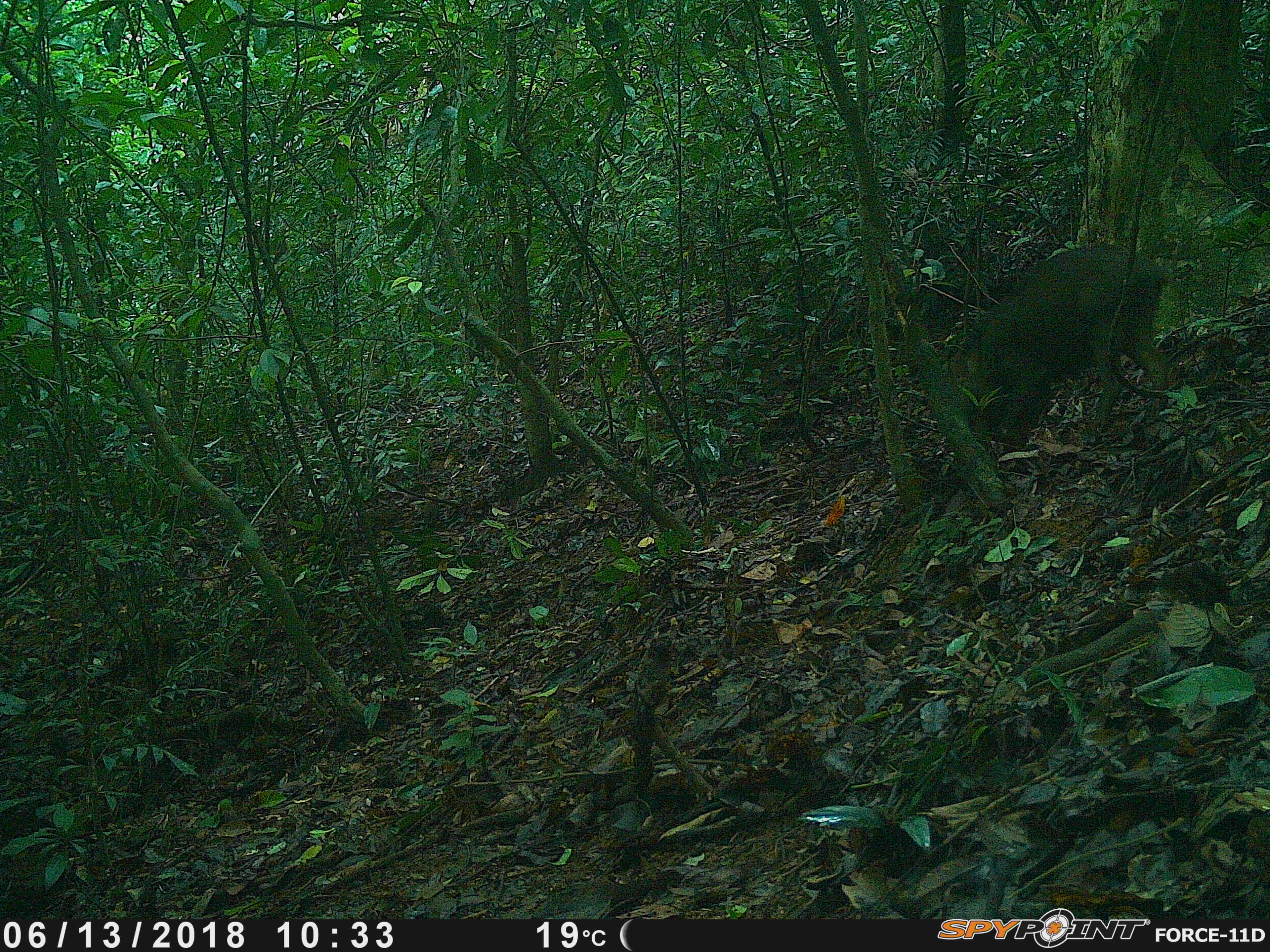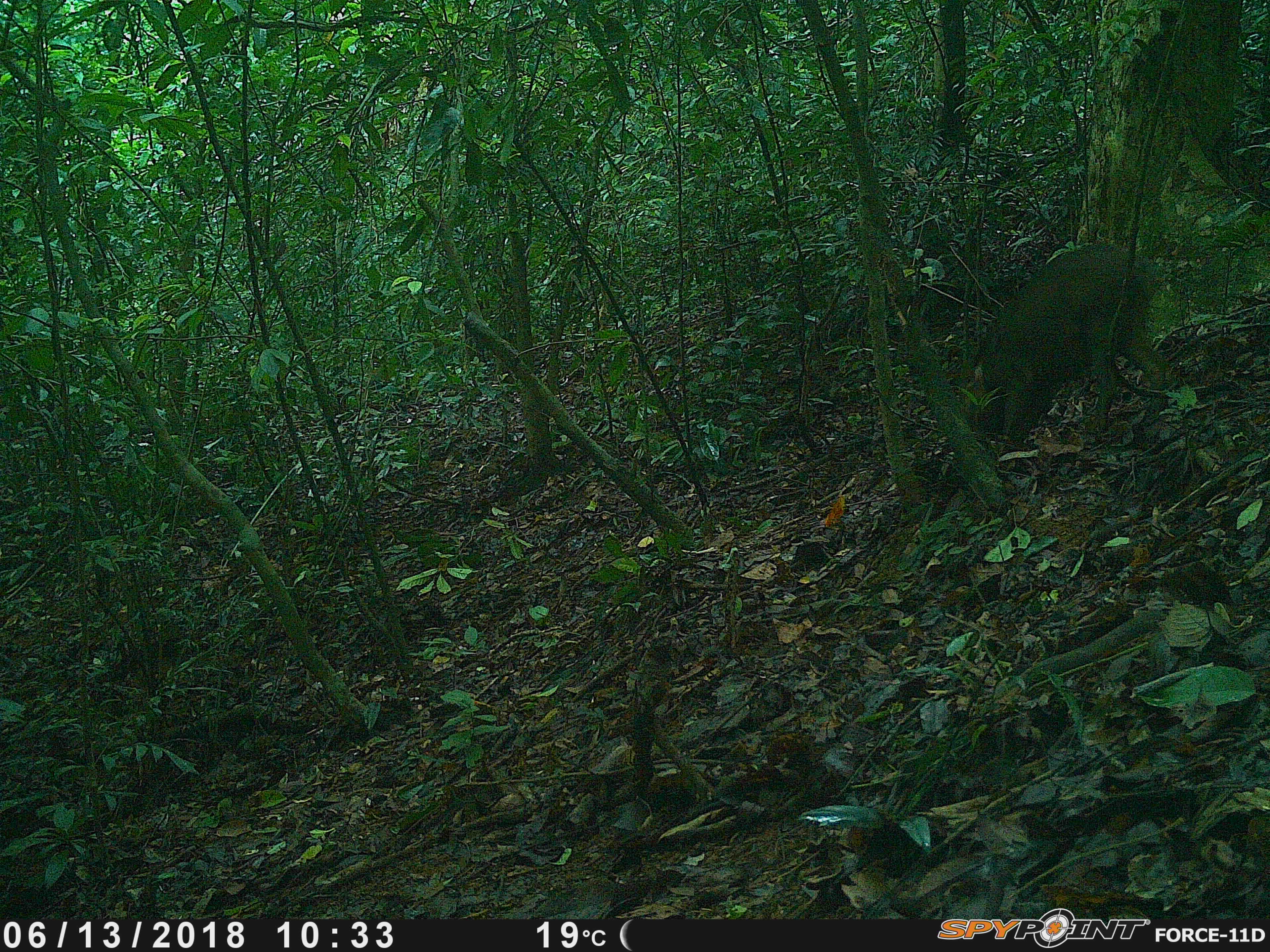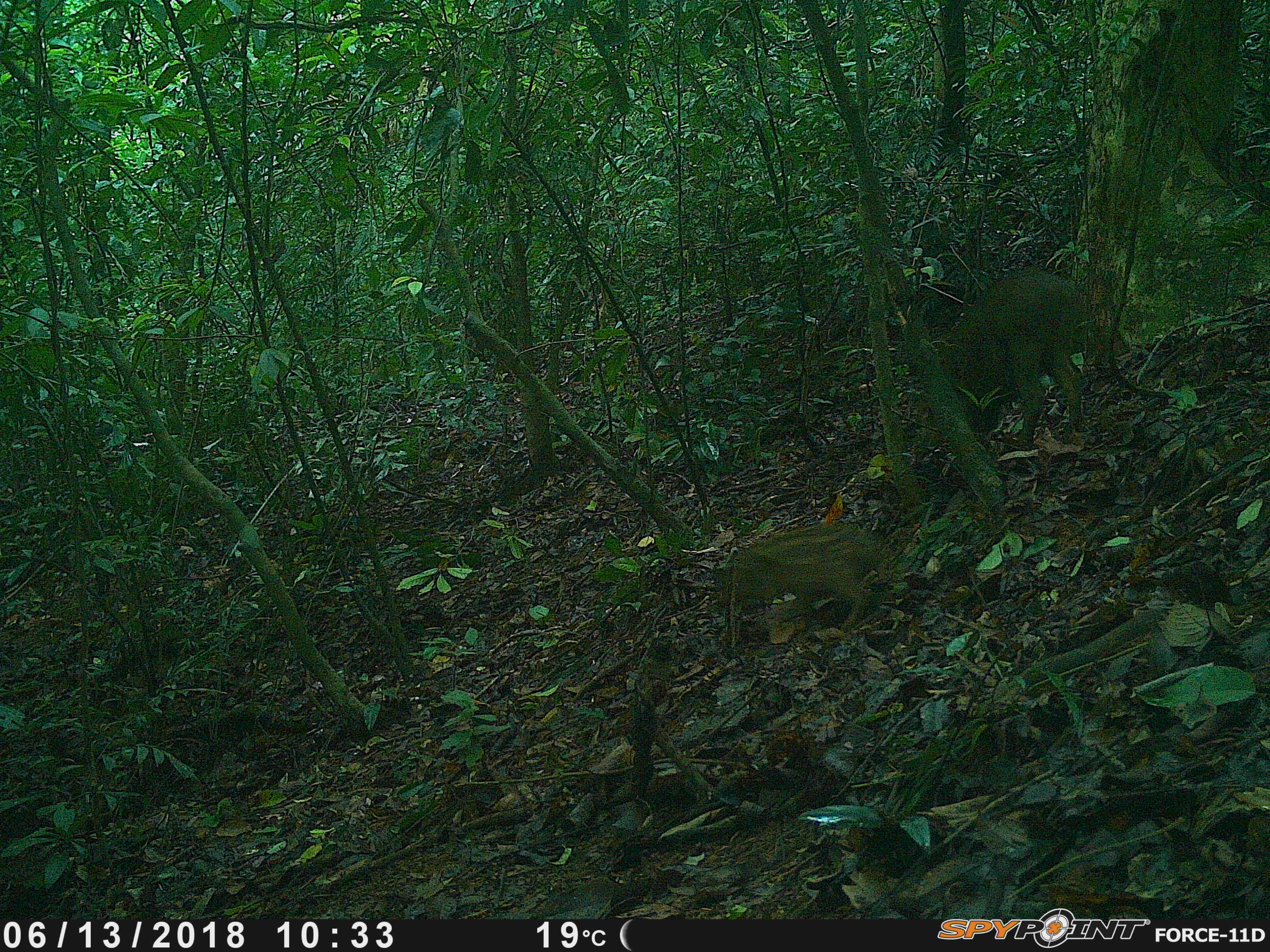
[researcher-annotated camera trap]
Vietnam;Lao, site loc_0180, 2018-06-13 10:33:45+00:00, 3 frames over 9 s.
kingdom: Animalia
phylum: Chordata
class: Mammalia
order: Artiodactyla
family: Suidae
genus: Sus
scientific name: Sus scrofa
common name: eurasian wild pig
Eurasian wild pig (Sus scrofa). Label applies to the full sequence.